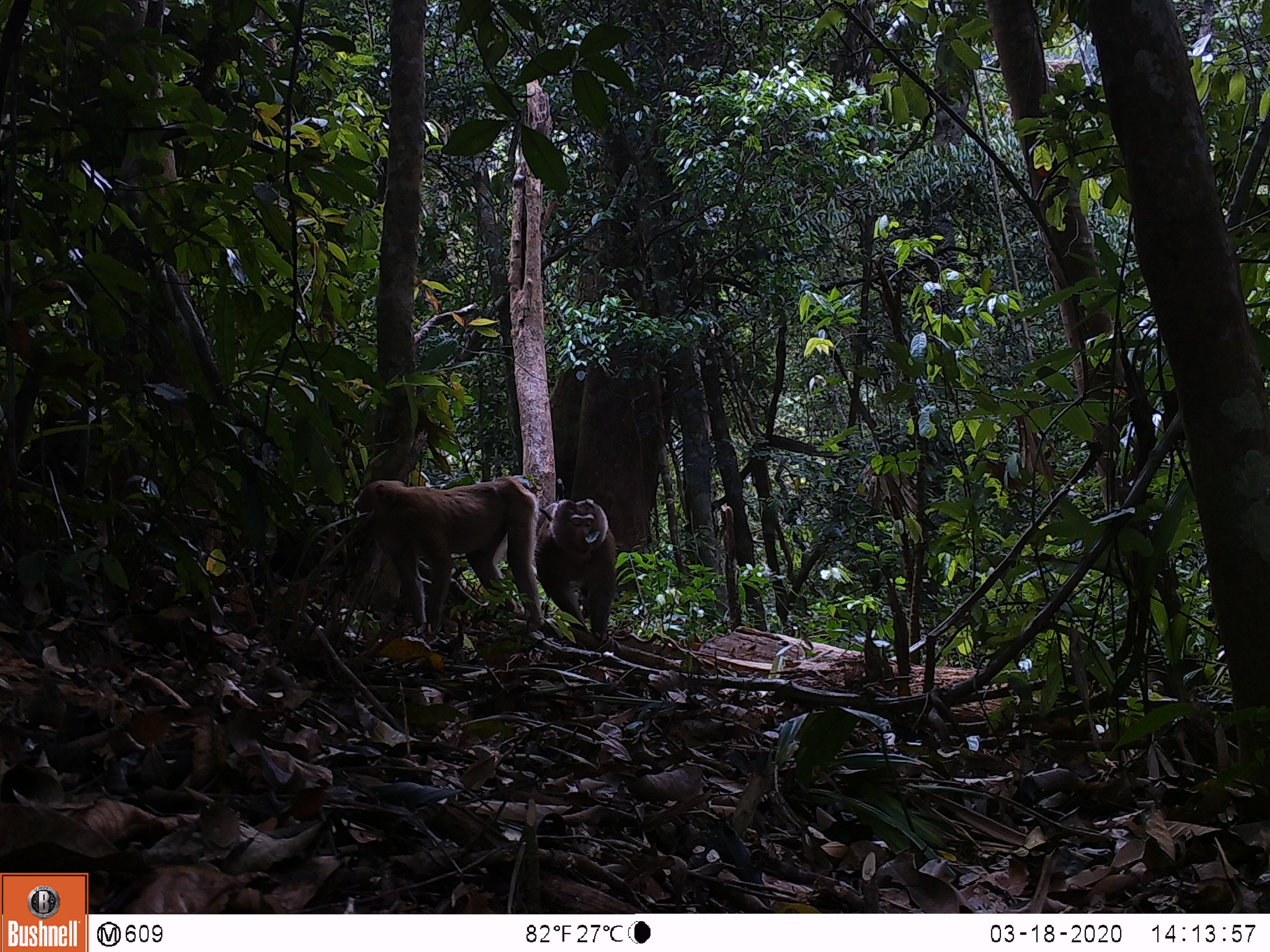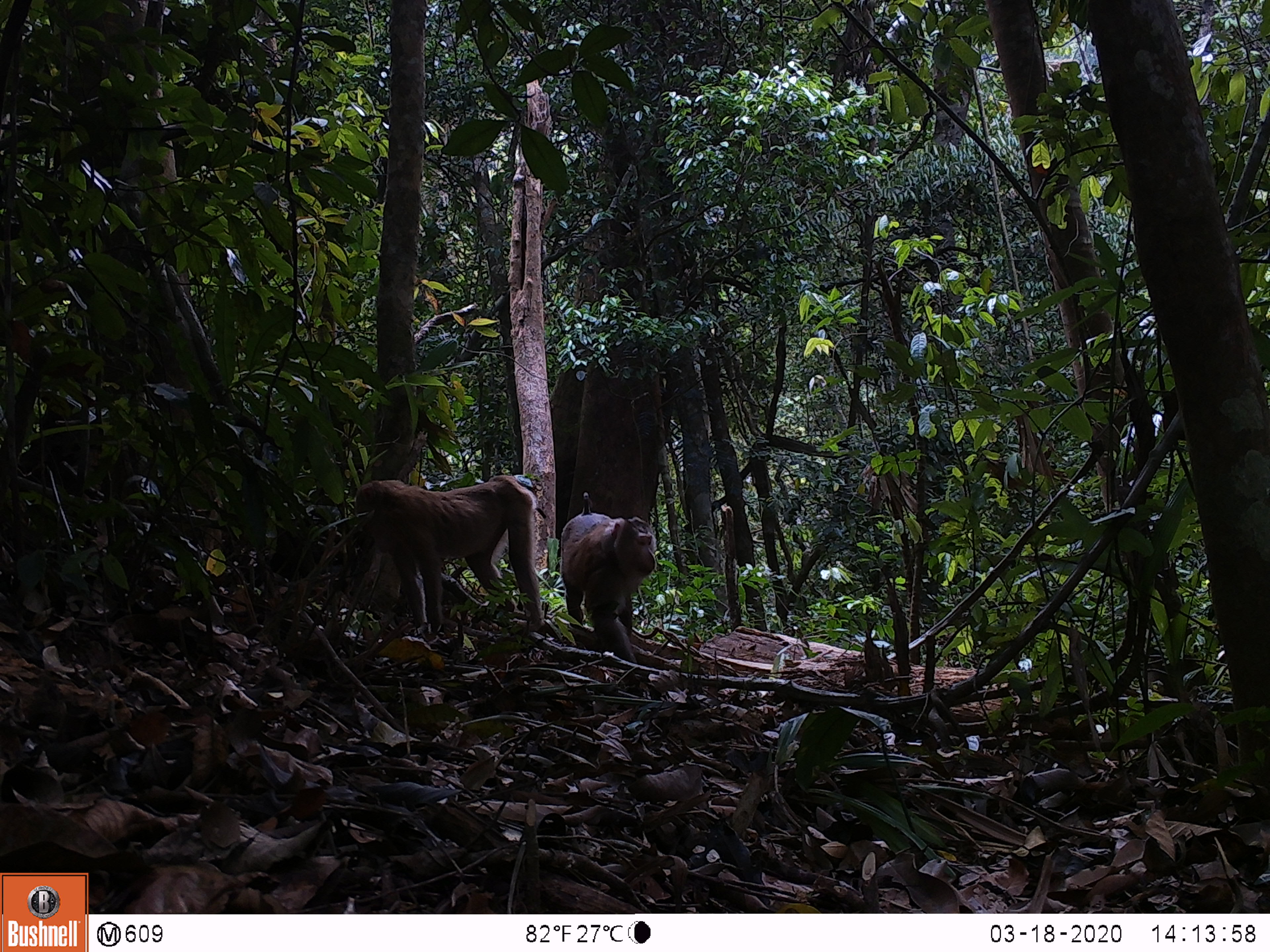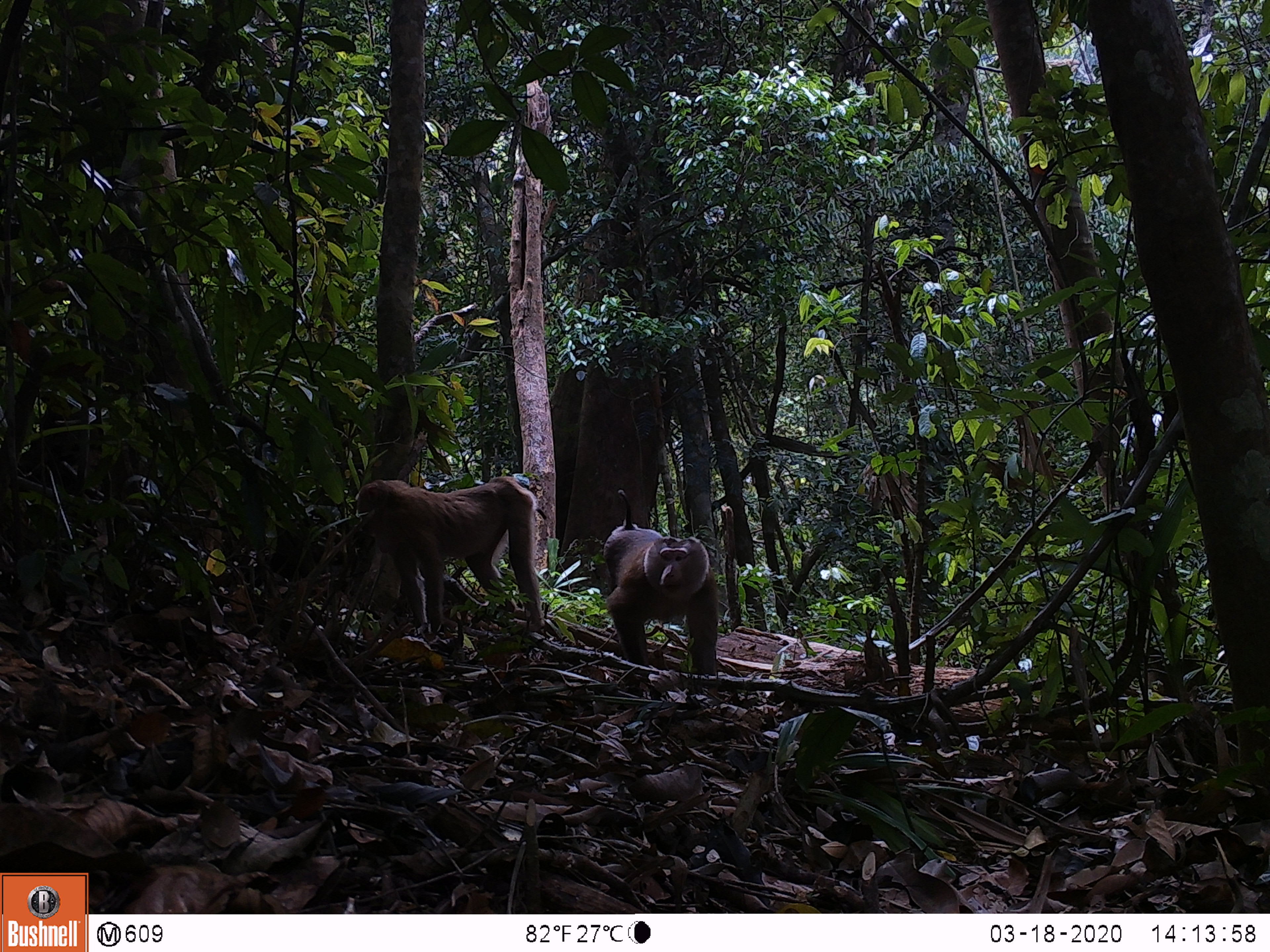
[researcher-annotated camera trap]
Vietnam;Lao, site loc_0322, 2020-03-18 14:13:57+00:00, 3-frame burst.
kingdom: Animalia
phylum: Chordata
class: Mammalia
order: Primates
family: Cercopithecidae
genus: Macaca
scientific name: Macaca nemestrina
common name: pig-tailed macaque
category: pig tailed macaque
Pig tailed macaque (pig-tailed macaque) (Macaca nemestrina). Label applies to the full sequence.